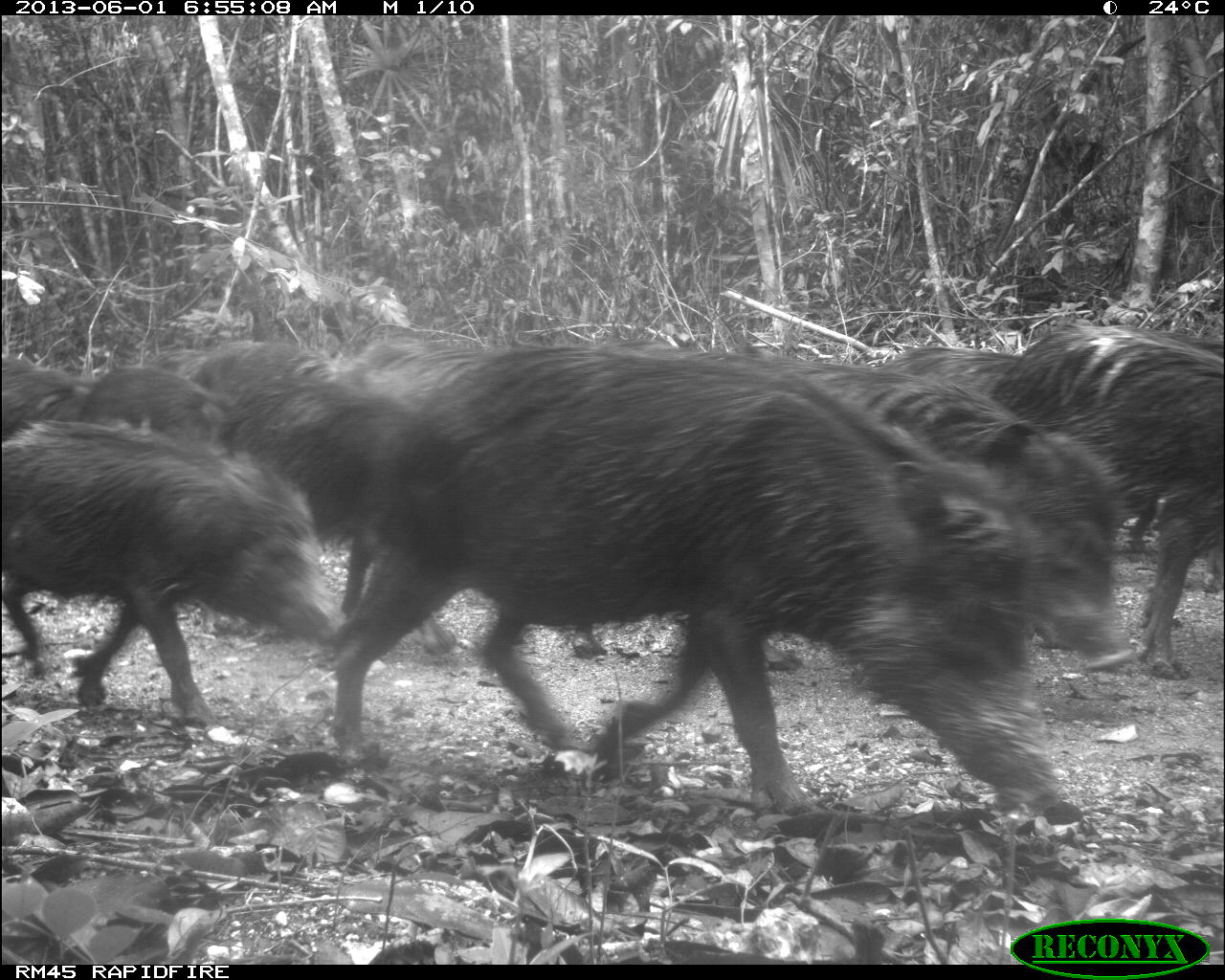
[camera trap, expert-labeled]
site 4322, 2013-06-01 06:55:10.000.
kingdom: Animalia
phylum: Chordata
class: Mammalia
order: Artiodactyla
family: Tayassuidae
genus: Tayassu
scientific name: Tayassu pecari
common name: white-lipped peccary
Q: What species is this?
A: Tayassu pecari (white-lipped peccary).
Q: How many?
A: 39.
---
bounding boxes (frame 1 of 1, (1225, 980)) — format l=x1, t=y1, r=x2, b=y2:
tayassu pecari: l=318, t=338, r=1087, b=830; l=581, t=343, r=1140, b=790; l=0, t=410, r=338, b=728; l=982, t=318, r=1224, b=682; l=869, t=340, r=1161, b=560; l=204, t=373, r=418, b=550; l=67, t=360, r=235, b=444; l=185, t=332, r=341, b=404; l=0, t=345, r=97, b=442; l=345, t=327, r=480, b=373